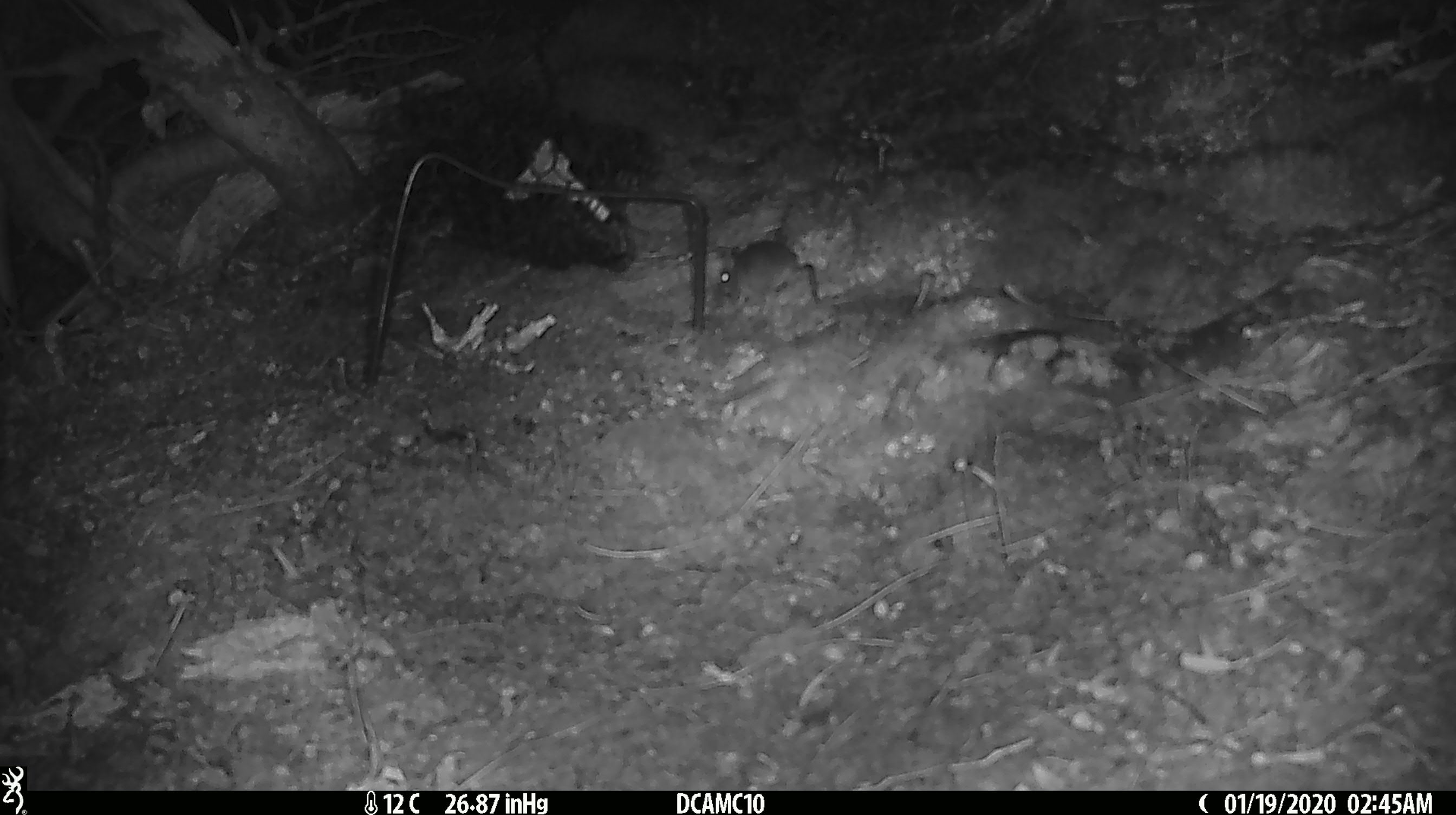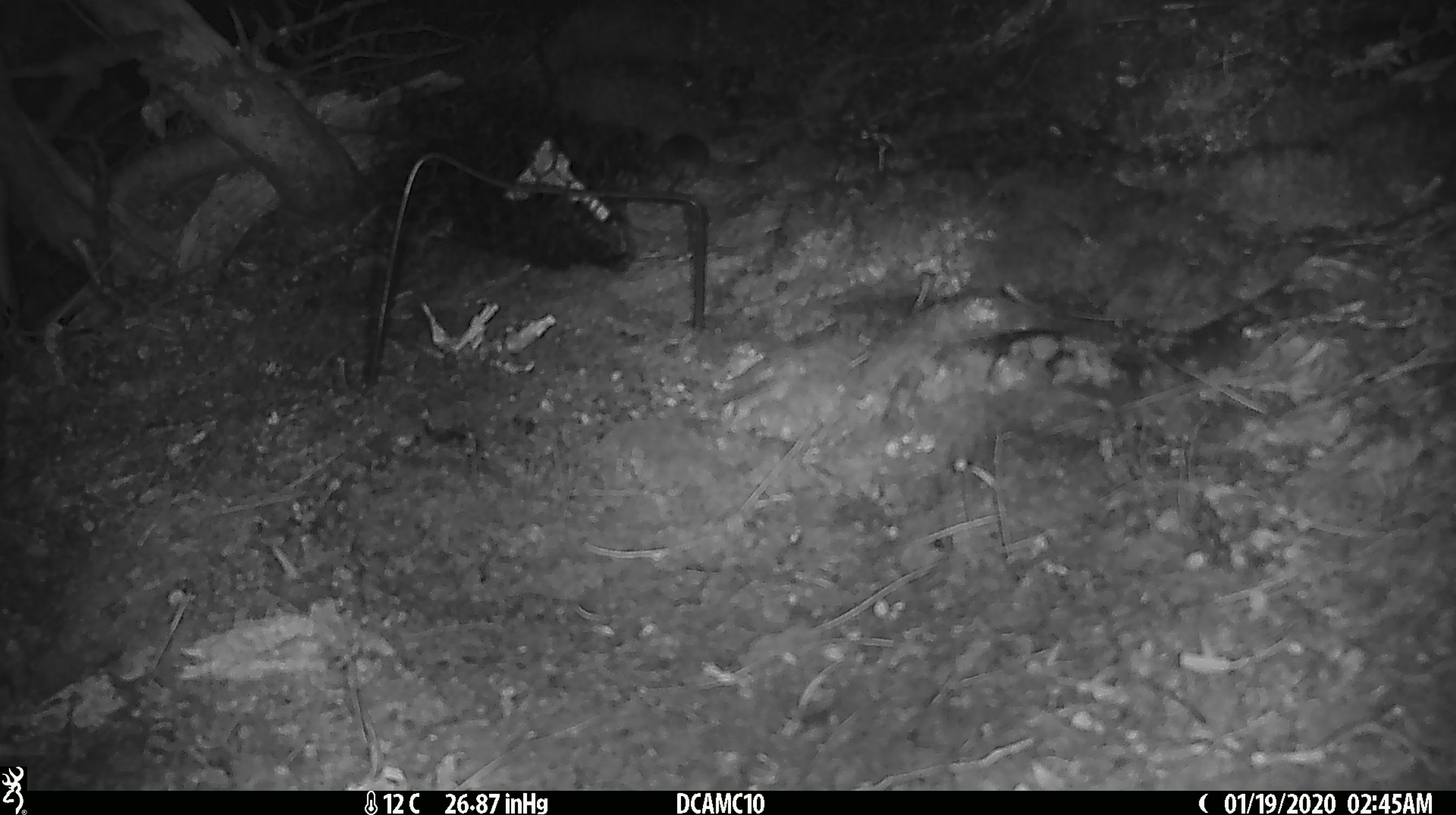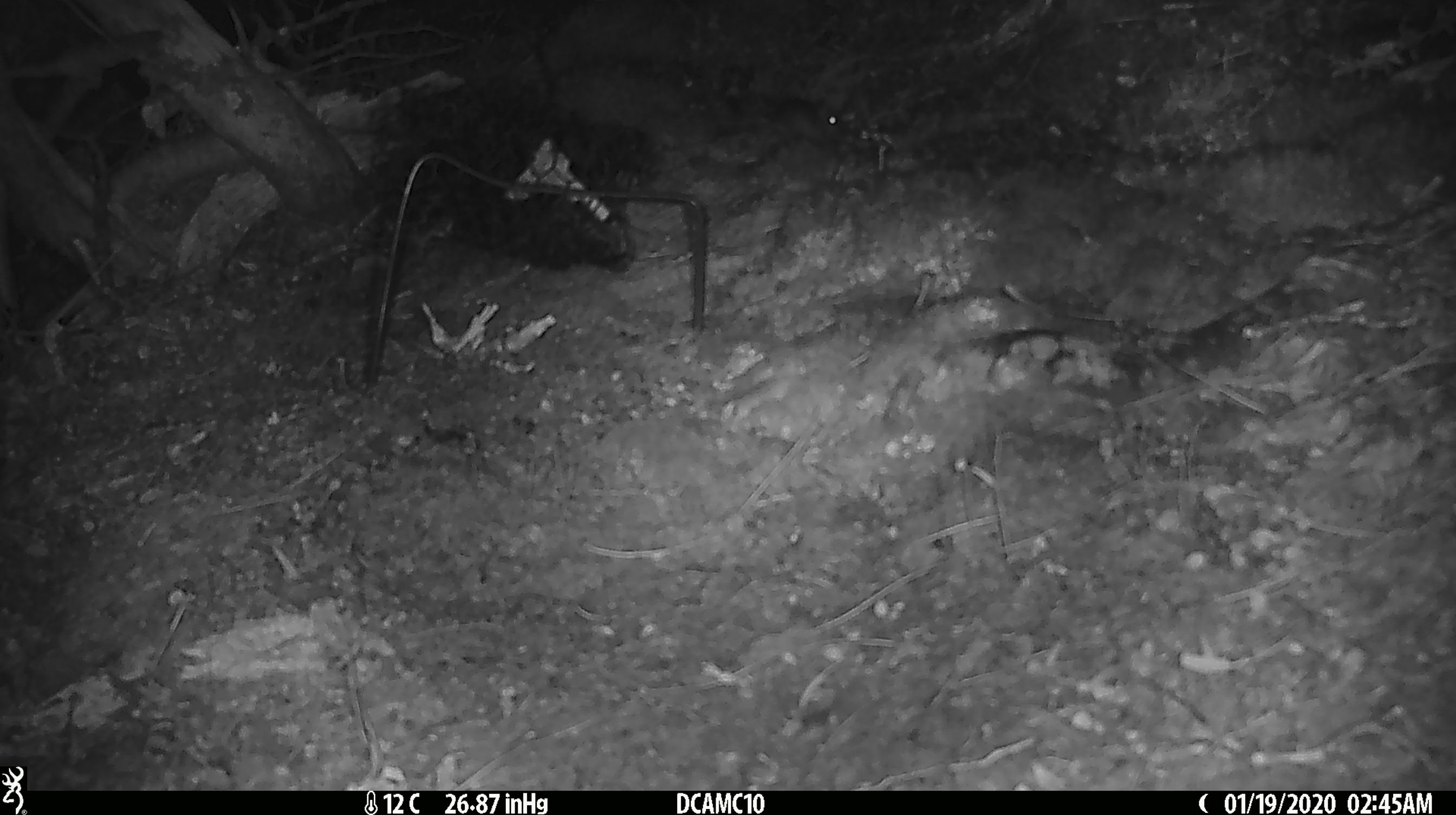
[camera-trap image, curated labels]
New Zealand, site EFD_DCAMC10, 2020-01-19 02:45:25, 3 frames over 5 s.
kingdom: Animalia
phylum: Chordata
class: Mammalia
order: Rodentia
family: Muridae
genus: Mus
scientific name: Mus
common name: mouse